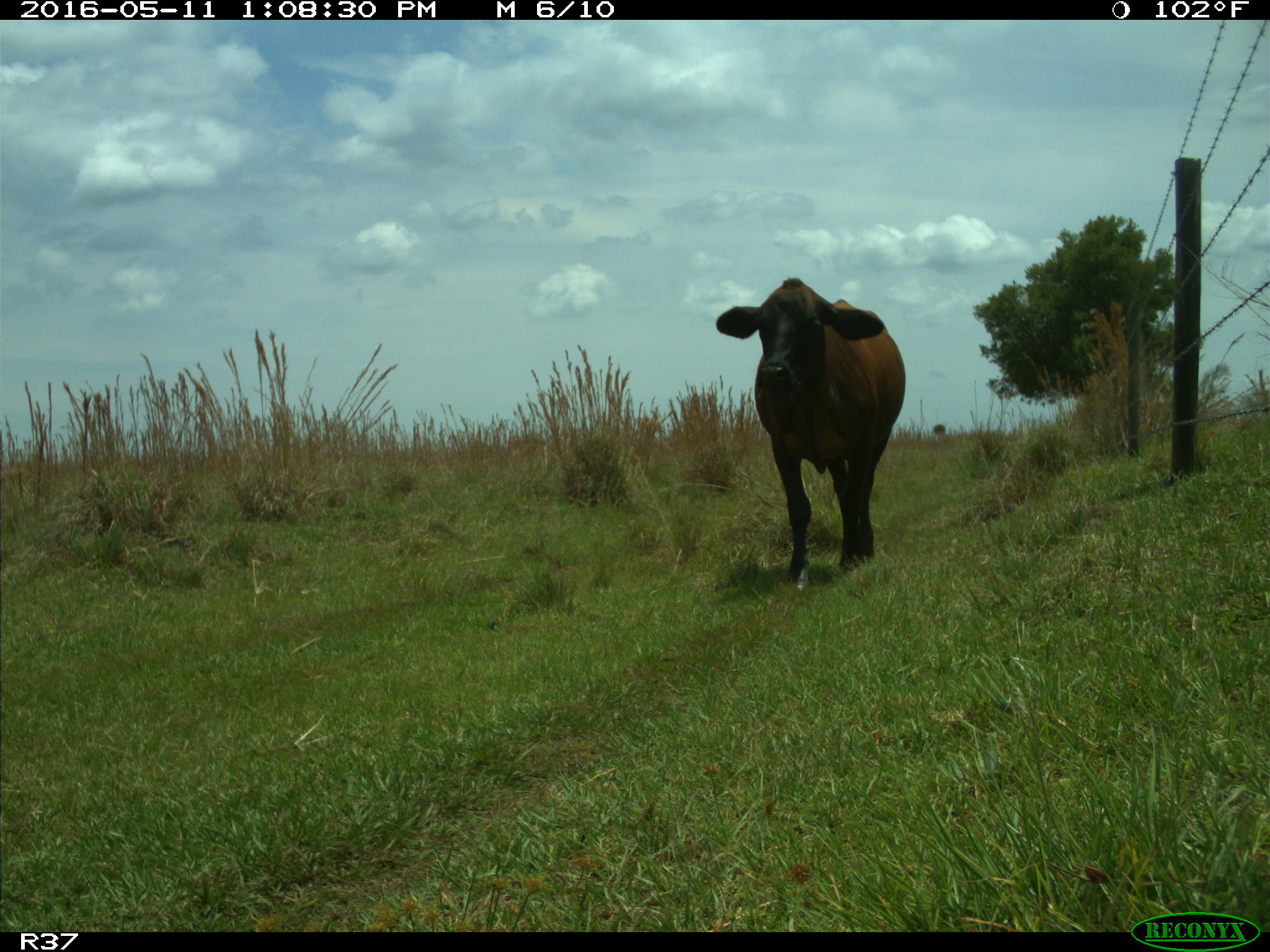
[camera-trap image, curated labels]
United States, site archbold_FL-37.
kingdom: Animalia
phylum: Chordata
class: Mammalia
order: Artiodactyla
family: Bovidae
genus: Bos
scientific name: Bos taurus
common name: domestic cow